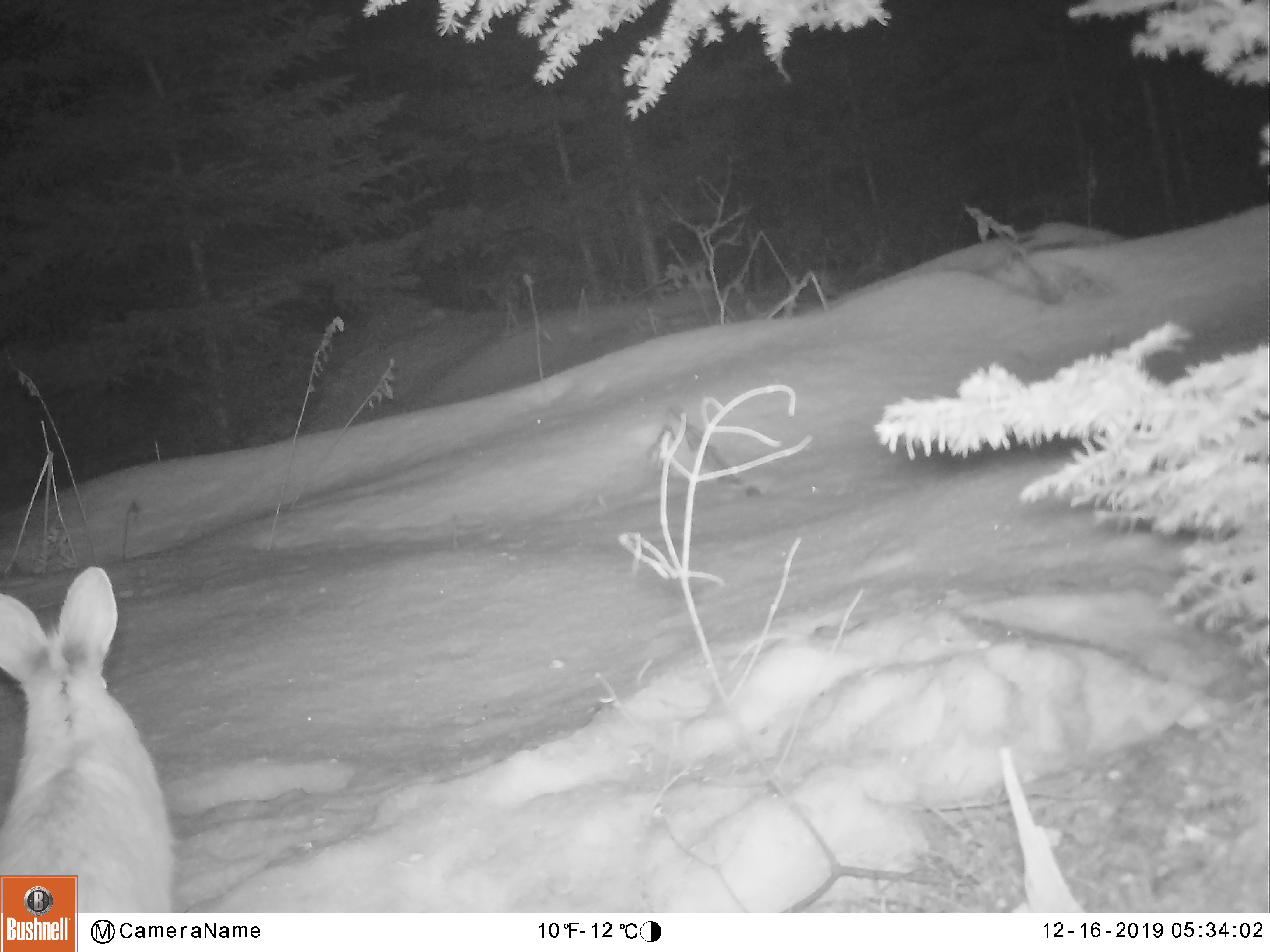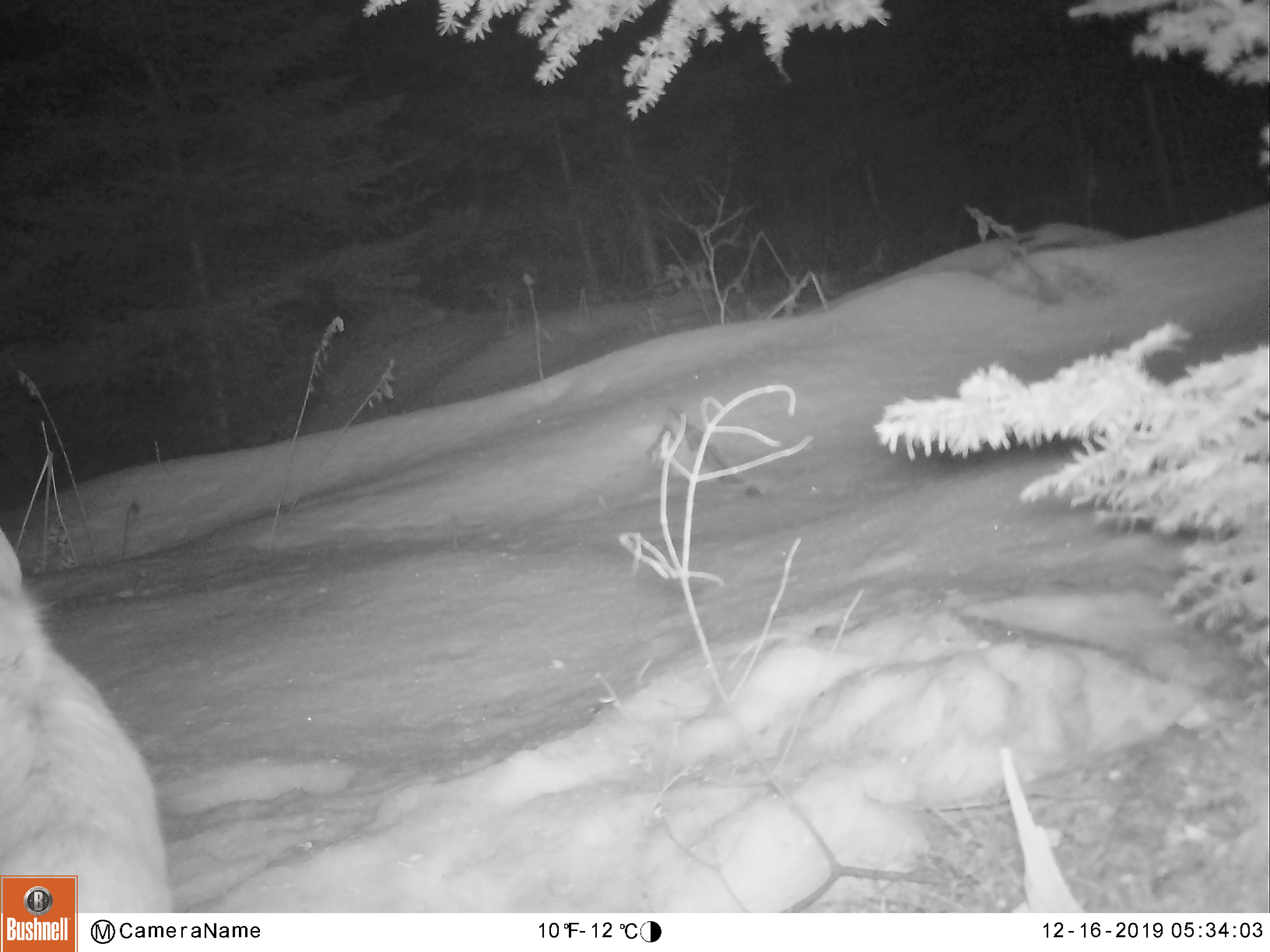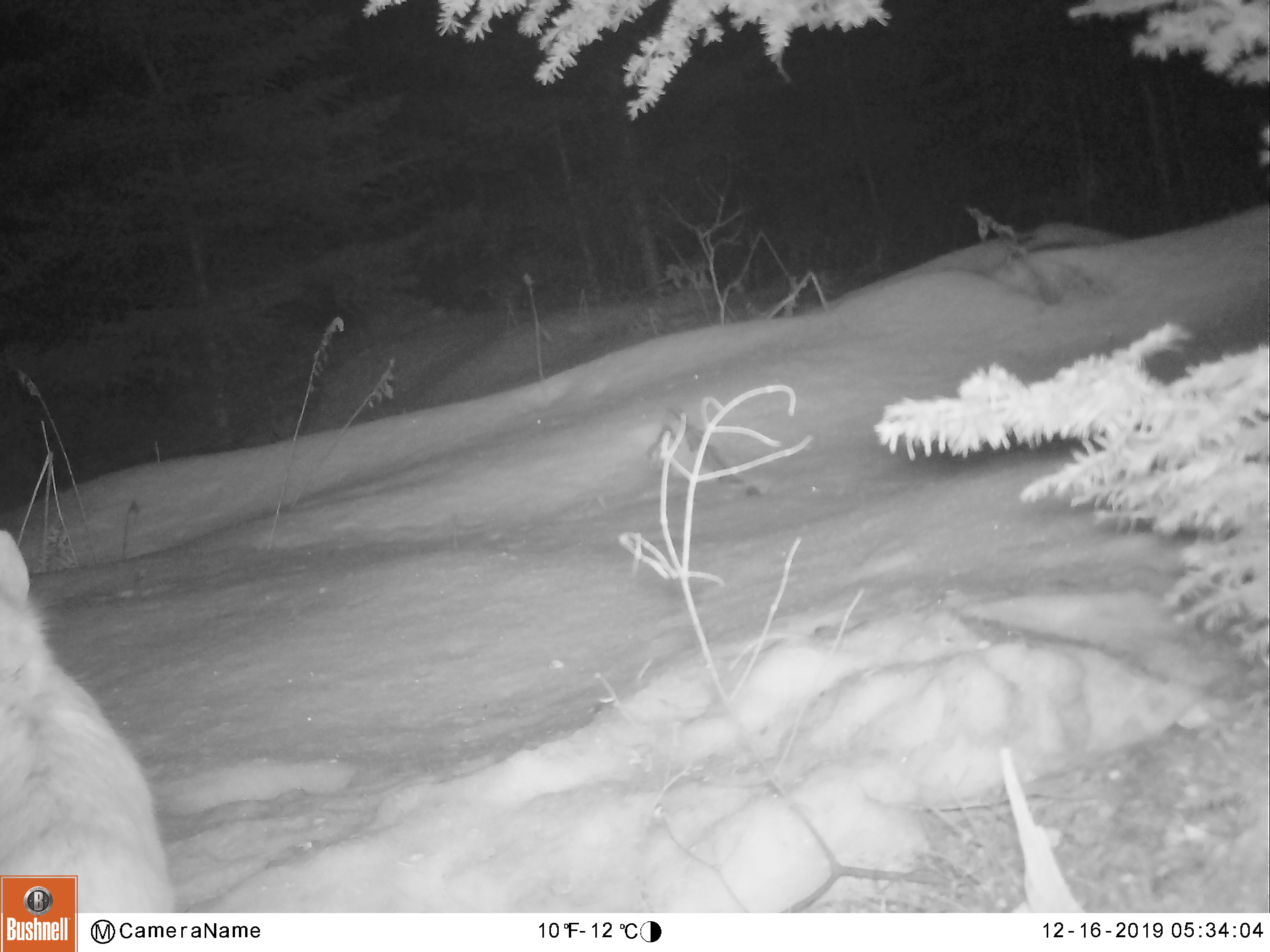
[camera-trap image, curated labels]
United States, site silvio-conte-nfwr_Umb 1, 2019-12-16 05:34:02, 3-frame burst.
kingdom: Animalia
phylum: Chordata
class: Mammalia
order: Lagomorpha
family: Leporidae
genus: Lepus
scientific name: Lepus americanus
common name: snowshoe hare